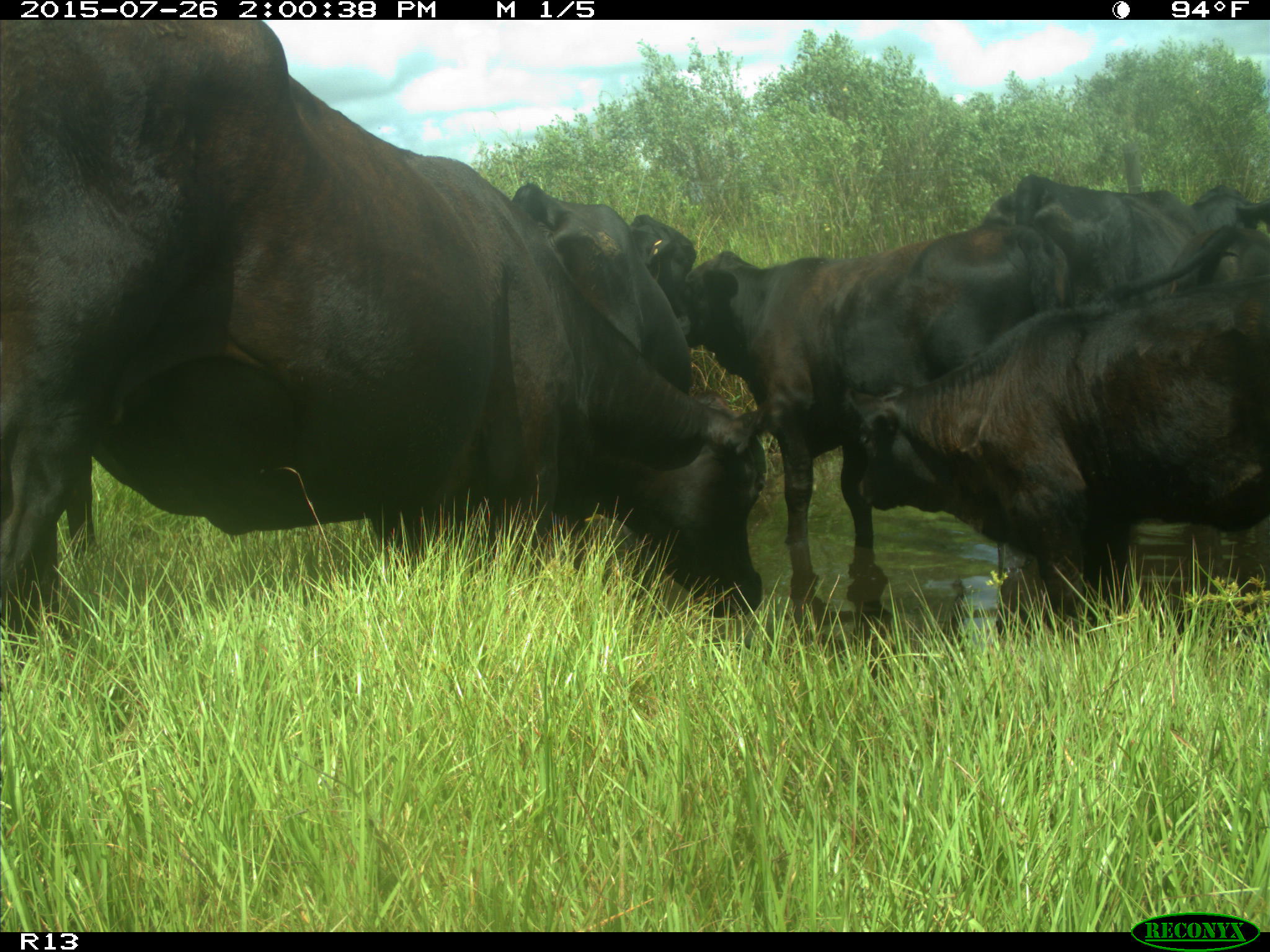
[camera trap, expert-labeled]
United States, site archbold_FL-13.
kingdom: Animalia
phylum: Chordata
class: Mammalia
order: Artiodactyla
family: Bovidae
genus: Bos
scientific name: Bos taurus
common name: domestic cow